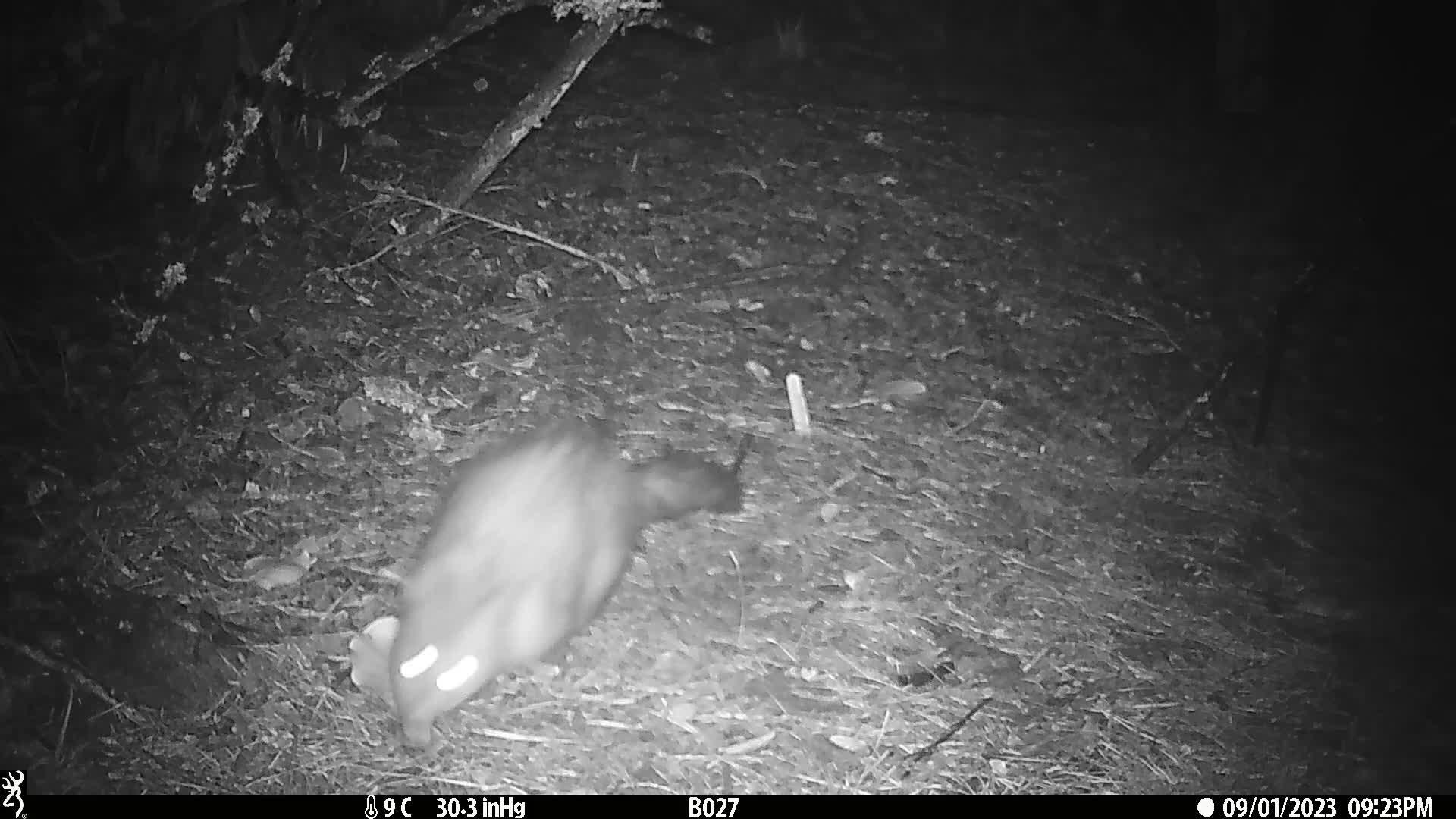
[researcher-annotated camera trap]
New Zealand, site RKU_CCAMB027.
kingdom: Animalia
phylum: Chordata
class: Mammalia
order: Diprotodontia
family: Phalangeridae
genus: Trichosurus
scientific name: Trichosurus vulpecula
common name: common brushtail possum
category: possum